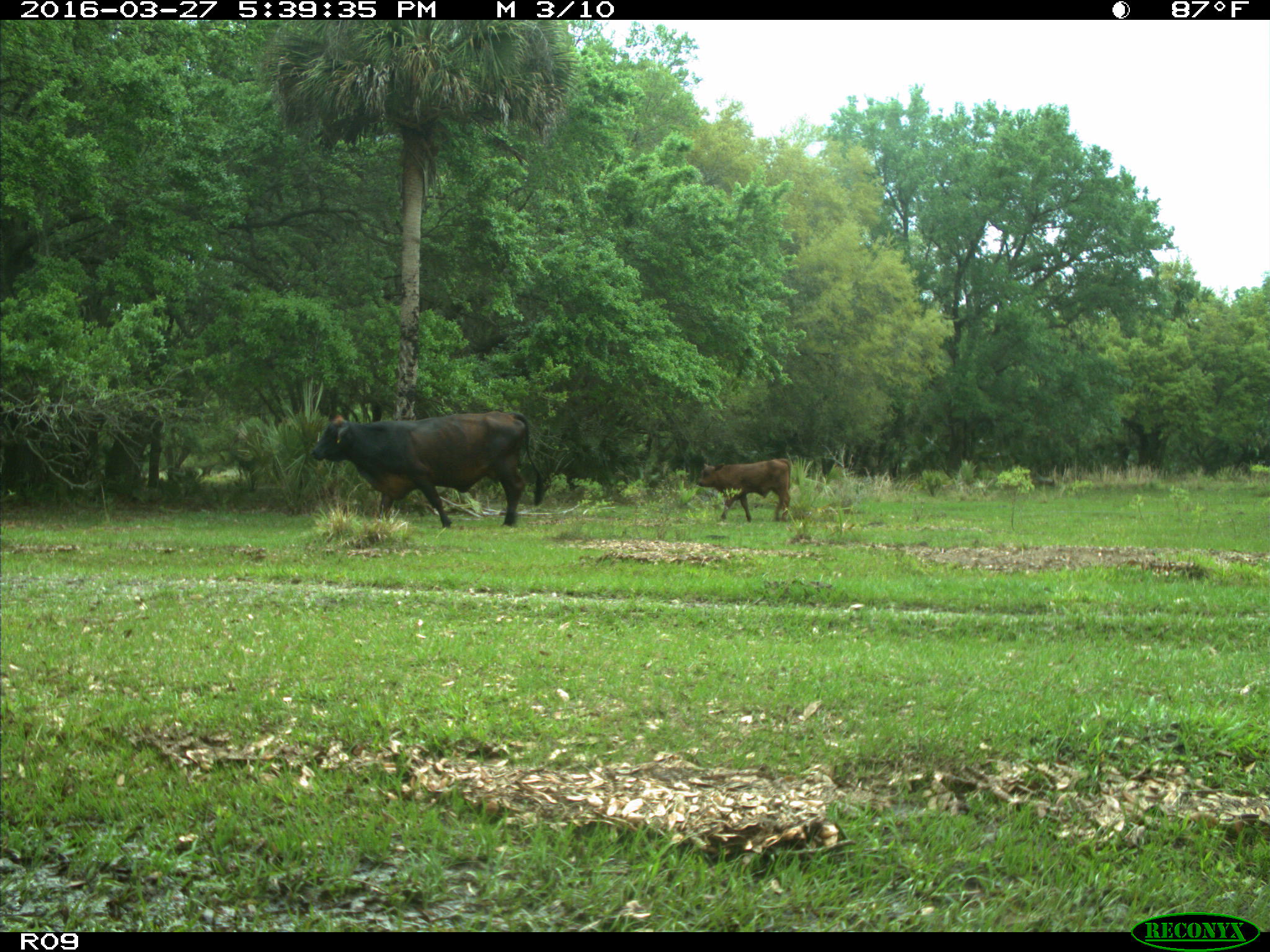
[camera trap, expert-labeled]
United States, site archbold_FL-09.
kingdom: Animalia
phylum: Chordata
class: Mammalia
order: Artiodactyla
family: Bovidae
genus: Bos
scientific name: Bos taurus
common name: domestic cow